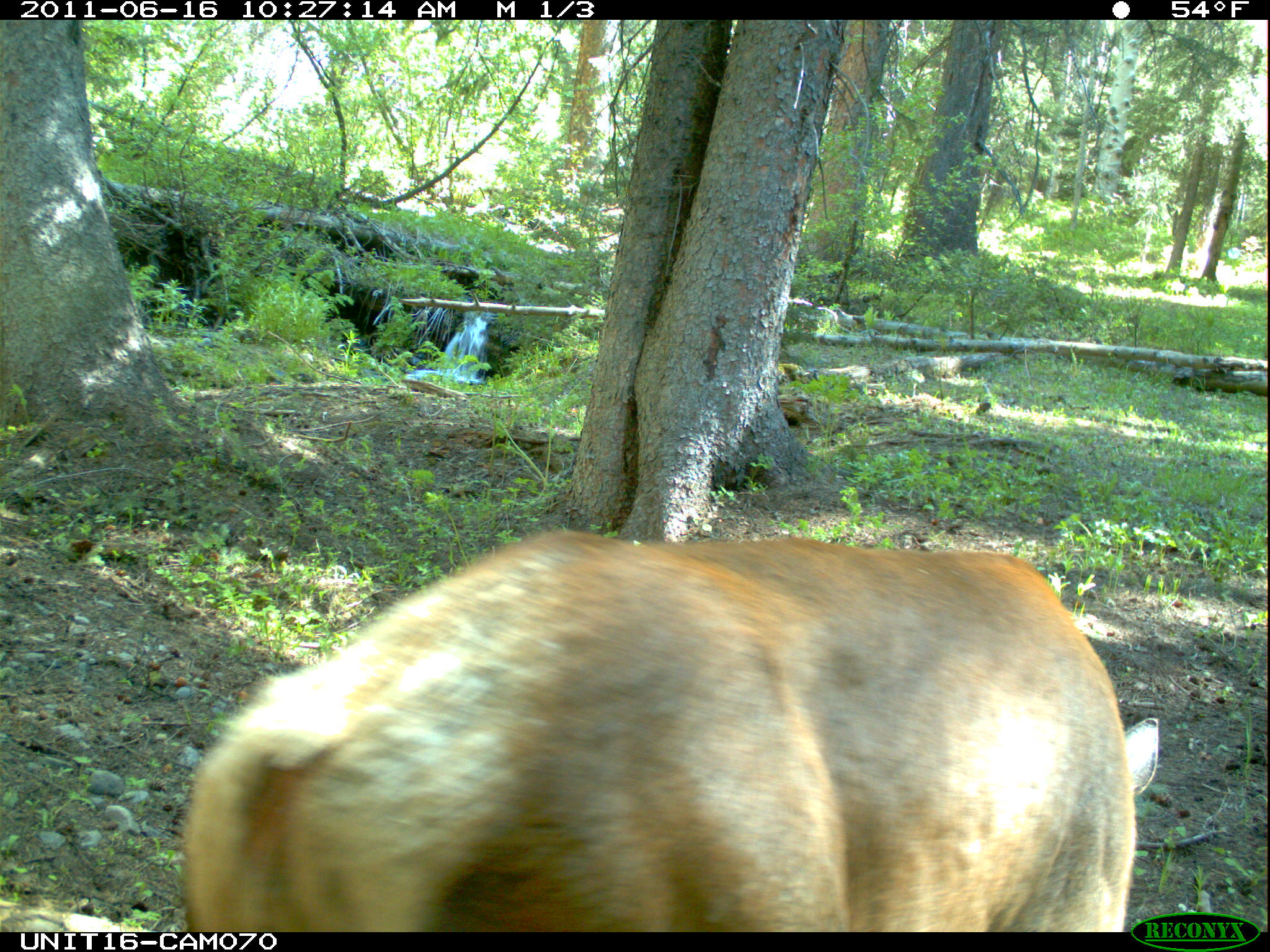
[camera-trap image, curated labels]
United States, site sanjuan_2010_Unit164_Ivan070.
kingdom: Animalia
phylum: Chordata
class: Mammalia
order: Artiodactyla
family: Cervidae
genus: Cervus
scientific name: Cervus elaphus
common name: red deer